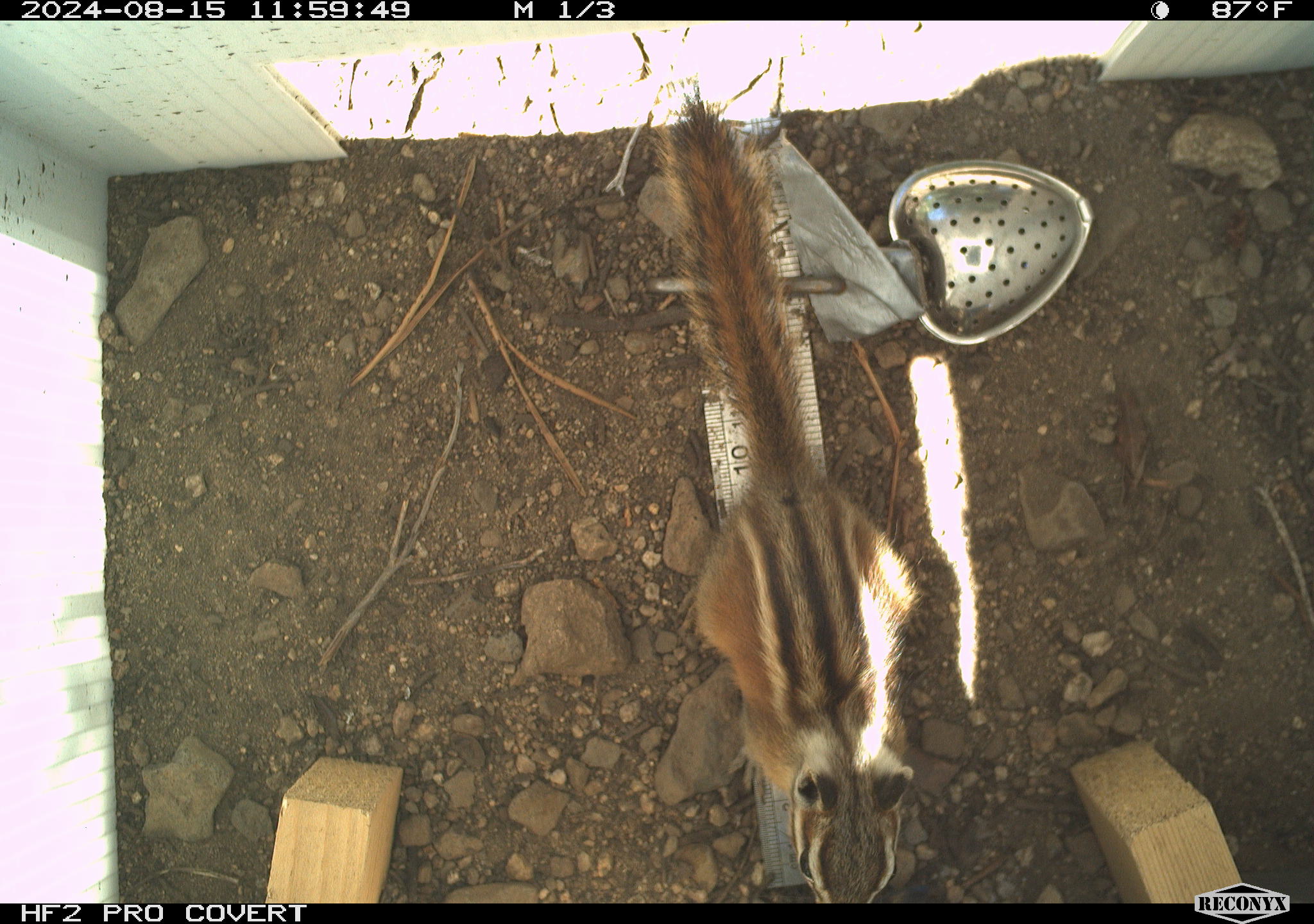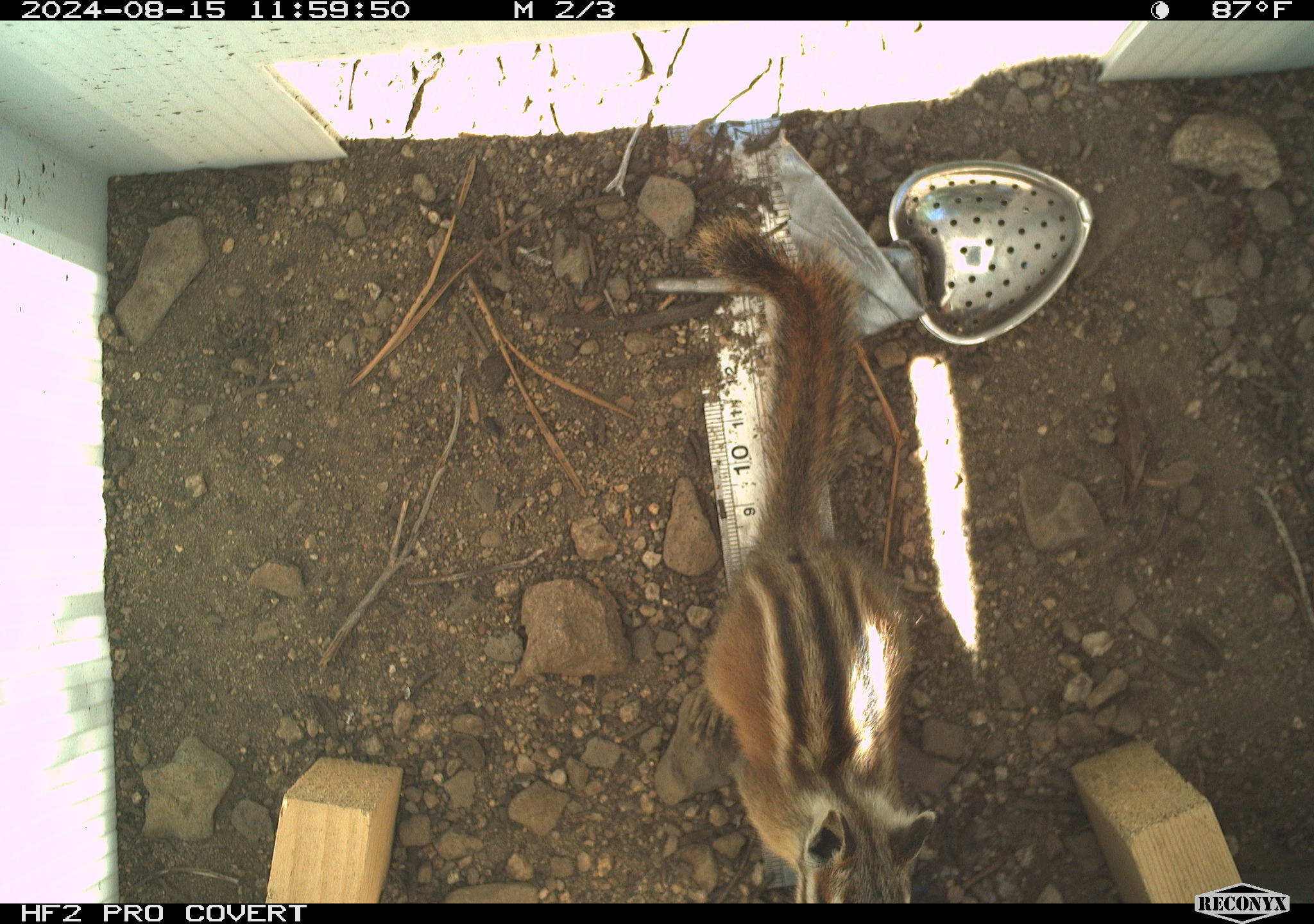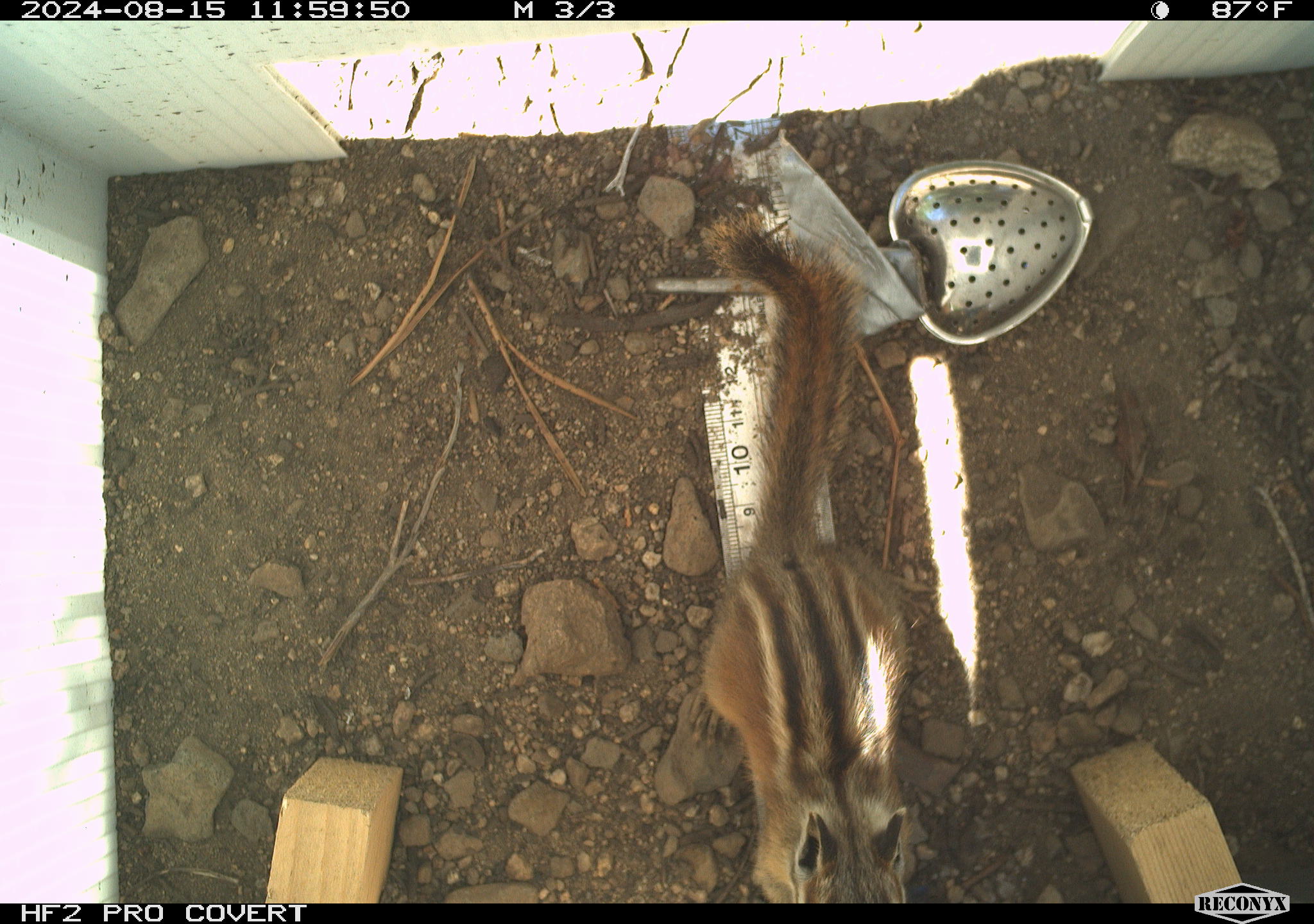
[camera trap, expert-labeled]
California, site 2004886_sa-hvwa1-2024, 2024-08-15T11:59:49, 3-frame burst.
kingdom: Animalia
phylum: Chordata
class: Mammalia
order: Rodentia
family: Sciuridae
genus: Neotamias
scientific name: Neotamias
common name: western chipmunks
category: neotamias species